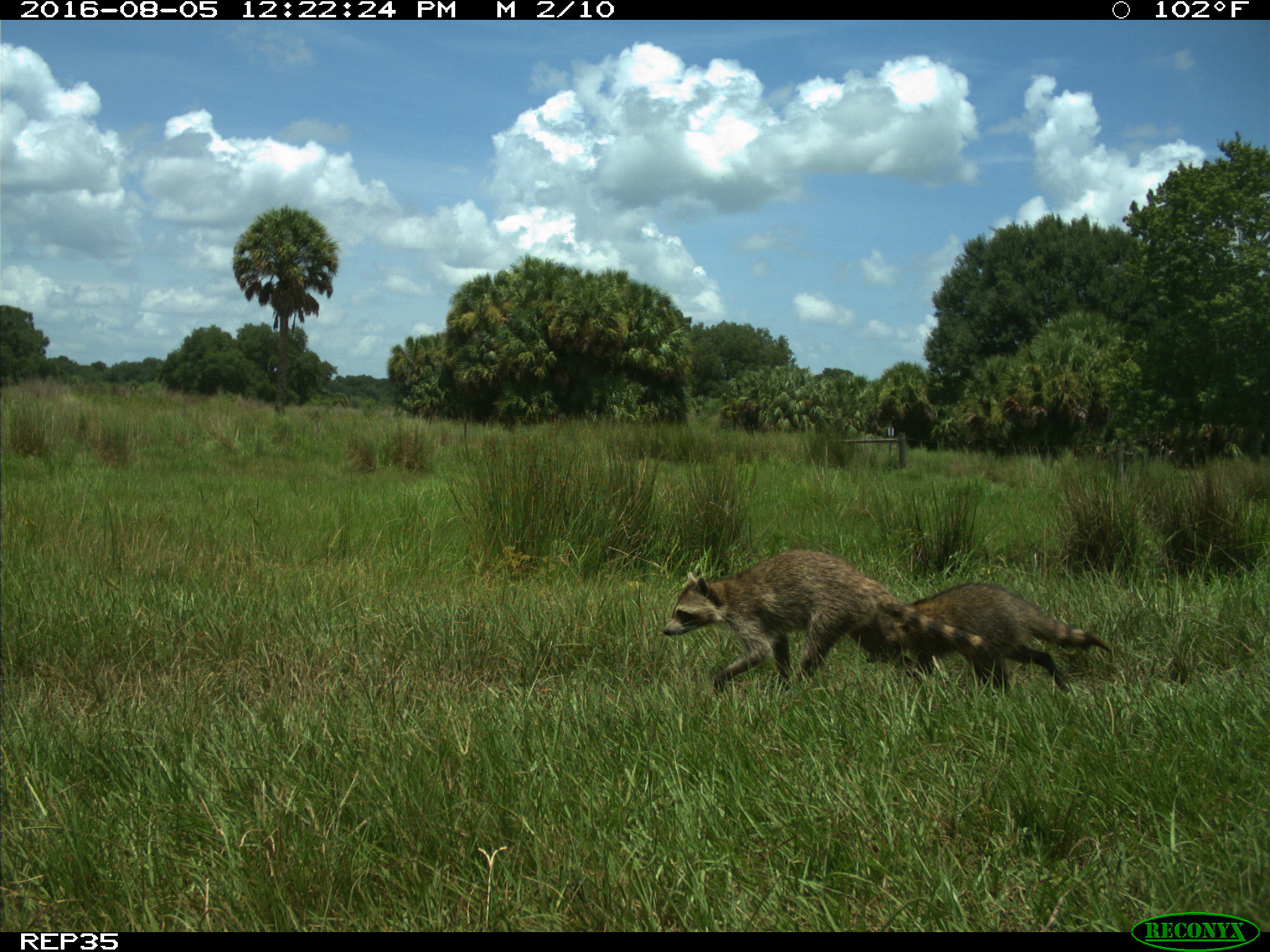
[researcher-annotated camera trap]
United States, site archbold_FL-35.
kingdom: Animalia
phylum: Chordata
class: Mammalia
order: Carnivora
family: Procyonidae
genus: Procyon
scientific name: Procyon lotor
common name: common raccoon